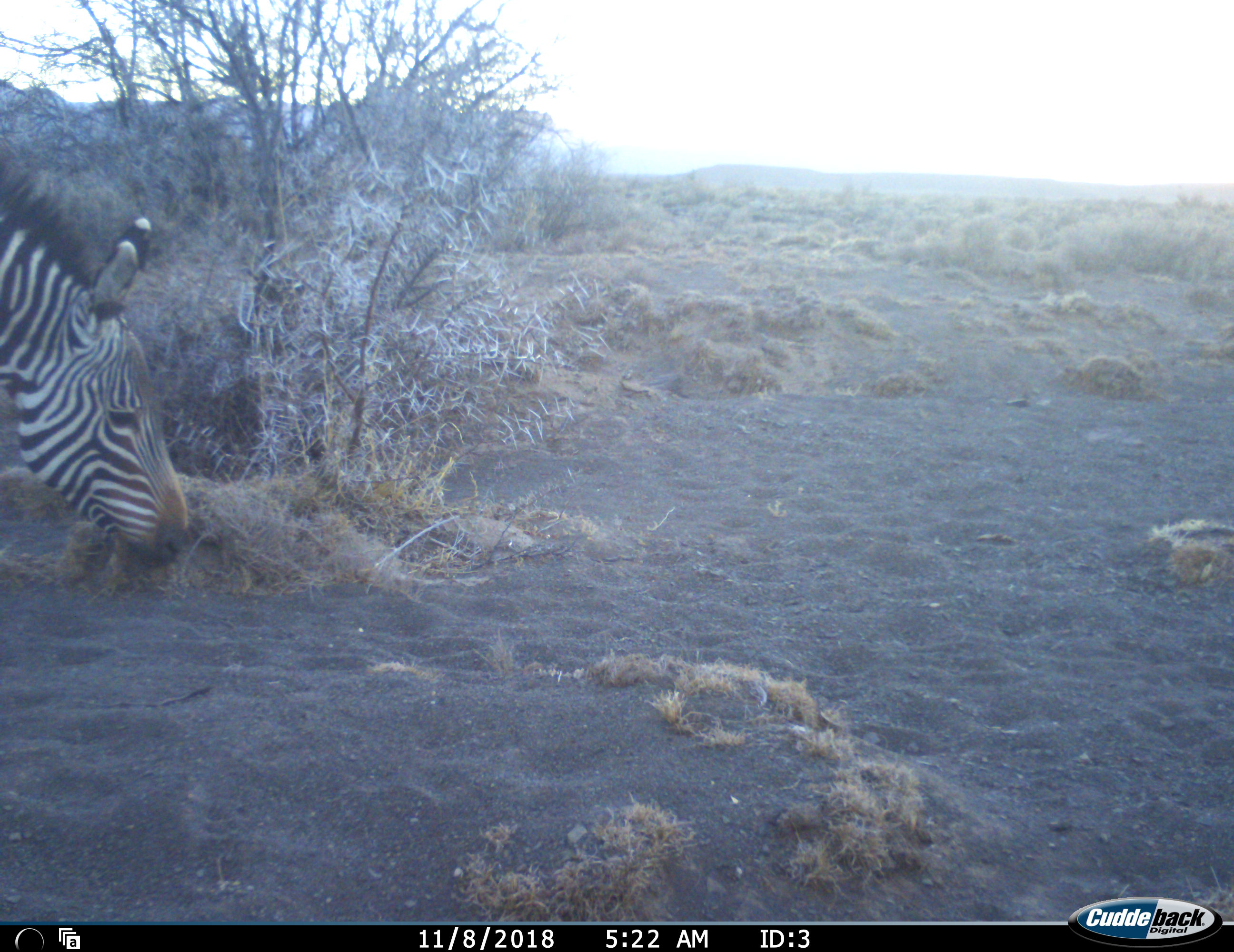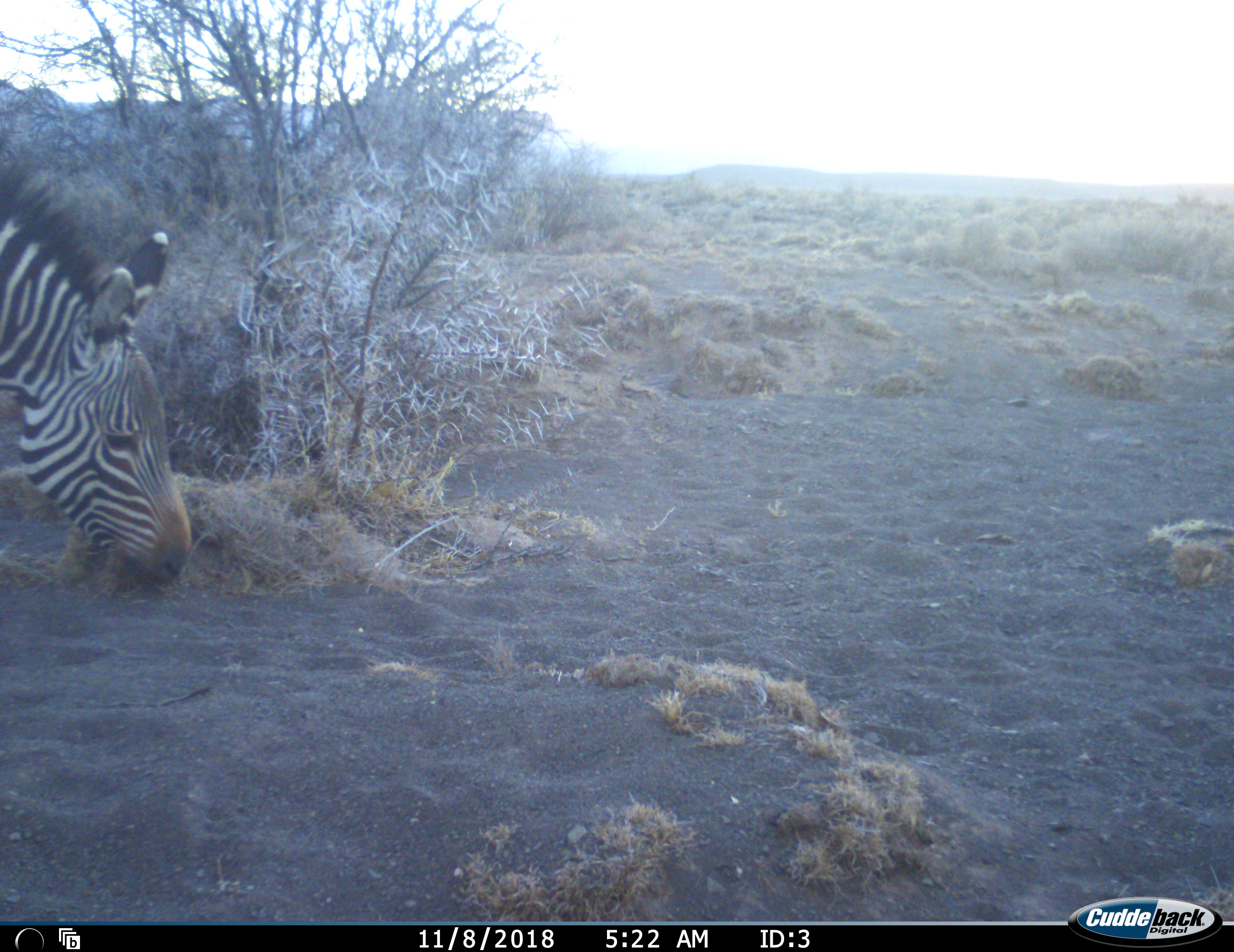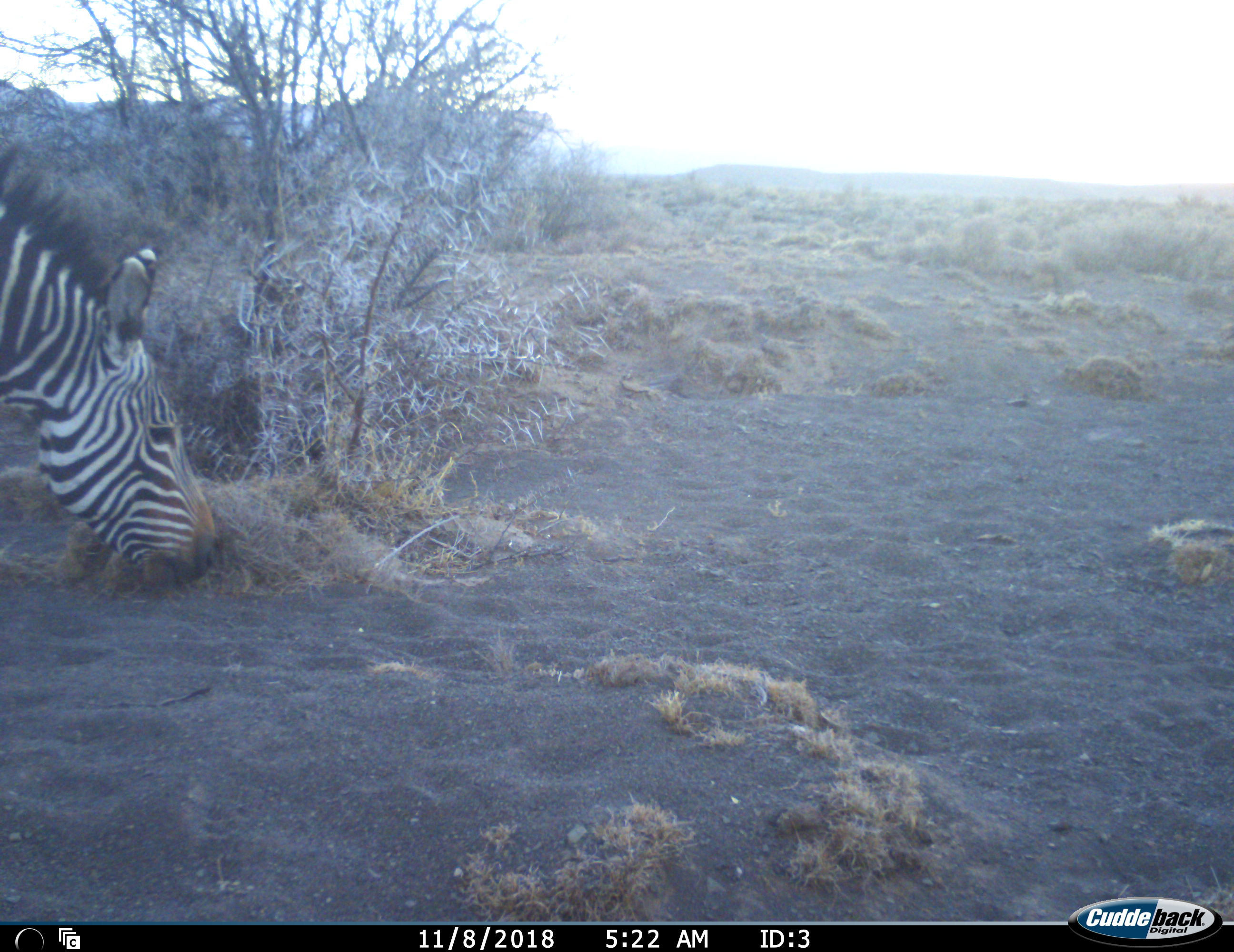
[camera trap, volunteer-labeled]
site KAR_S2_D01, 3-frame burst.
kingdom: Animalia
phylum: Chordata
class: Mammalia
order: Perissodactyla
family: Equidae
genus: Equus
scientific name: Equus zebra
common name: mountain zebra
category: zebramountain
Zebramountain (mountain zebra) (Equus zebra), count 1. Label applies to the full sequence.